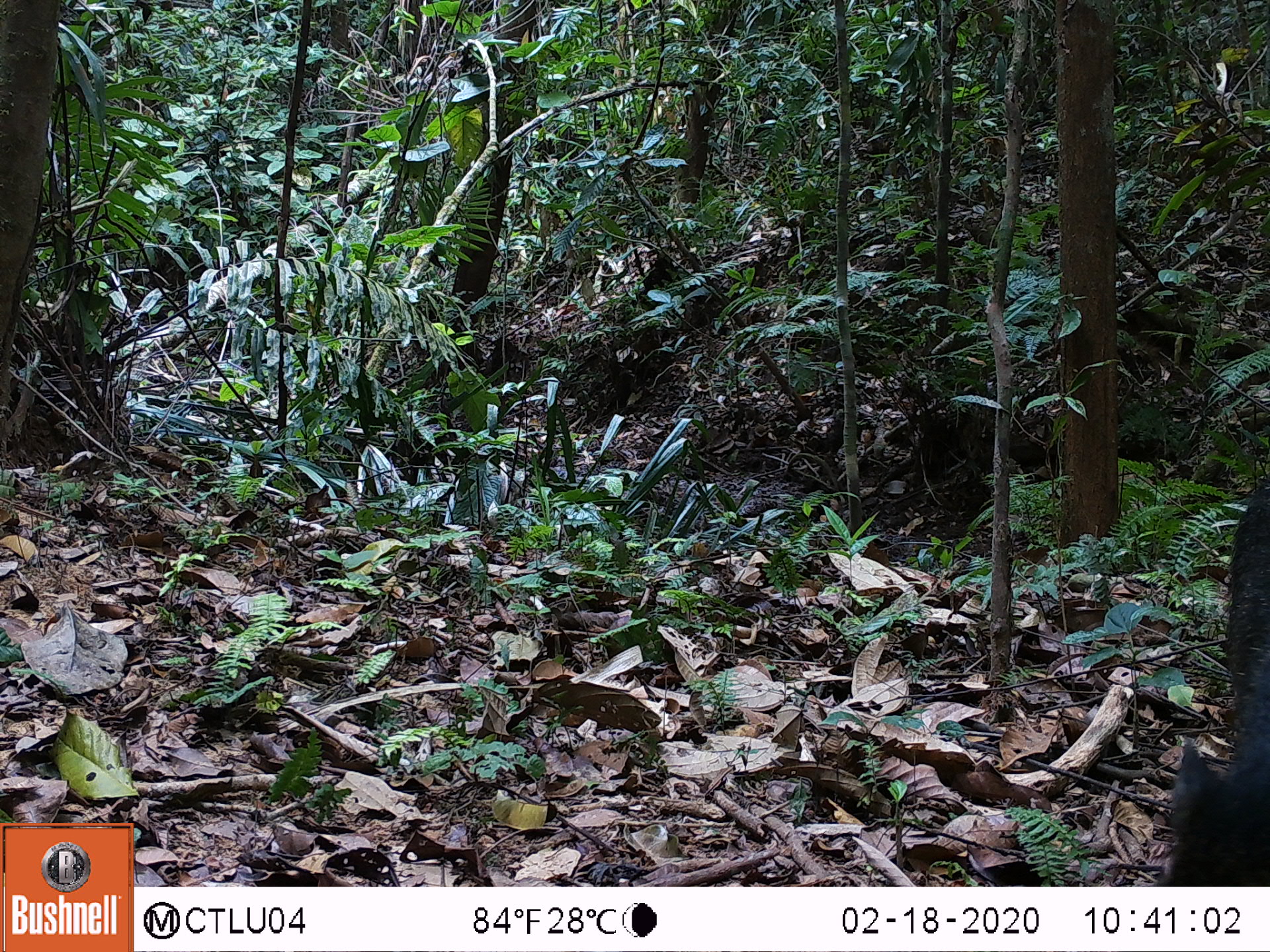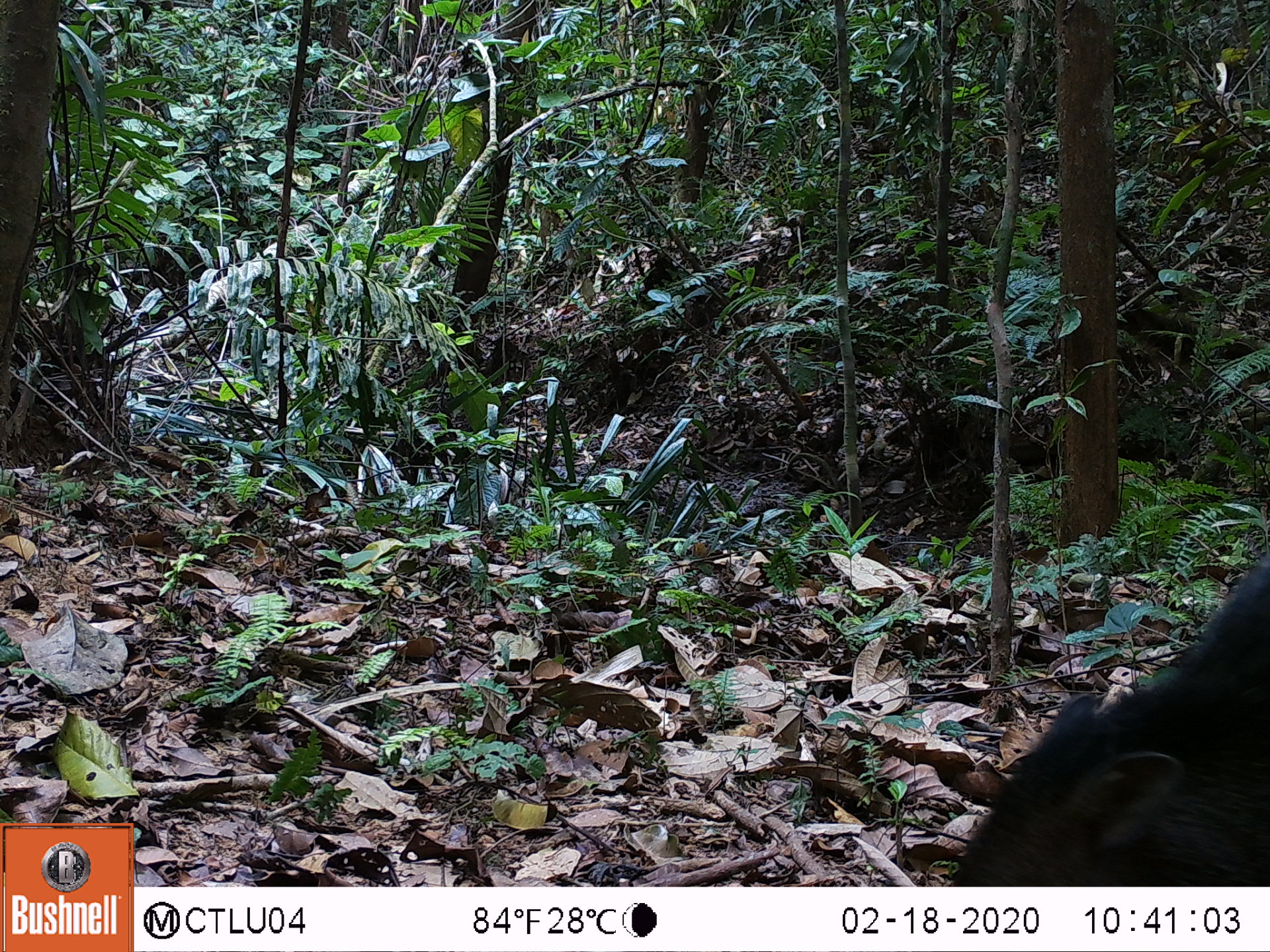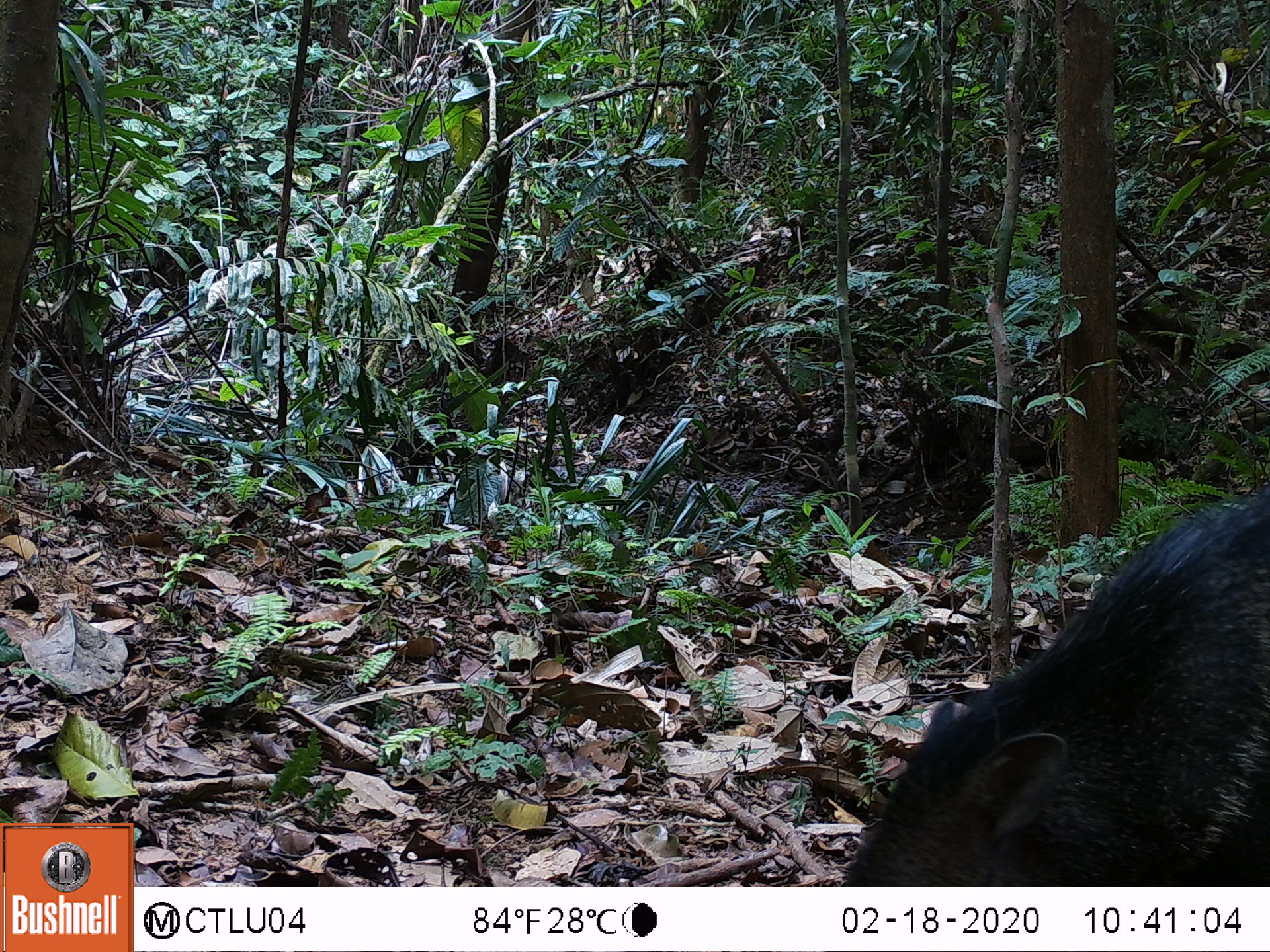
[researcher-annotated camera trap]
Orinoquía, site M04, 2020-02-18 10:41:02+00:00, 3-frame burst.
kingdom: Animalia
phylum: Chordata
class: Mammalia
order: Artiodactyla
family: Tayassuidae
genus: Pecari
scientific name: Pecari tajacu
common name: collared peccary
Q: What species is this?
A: Collared peccary (Pecari tajacu).